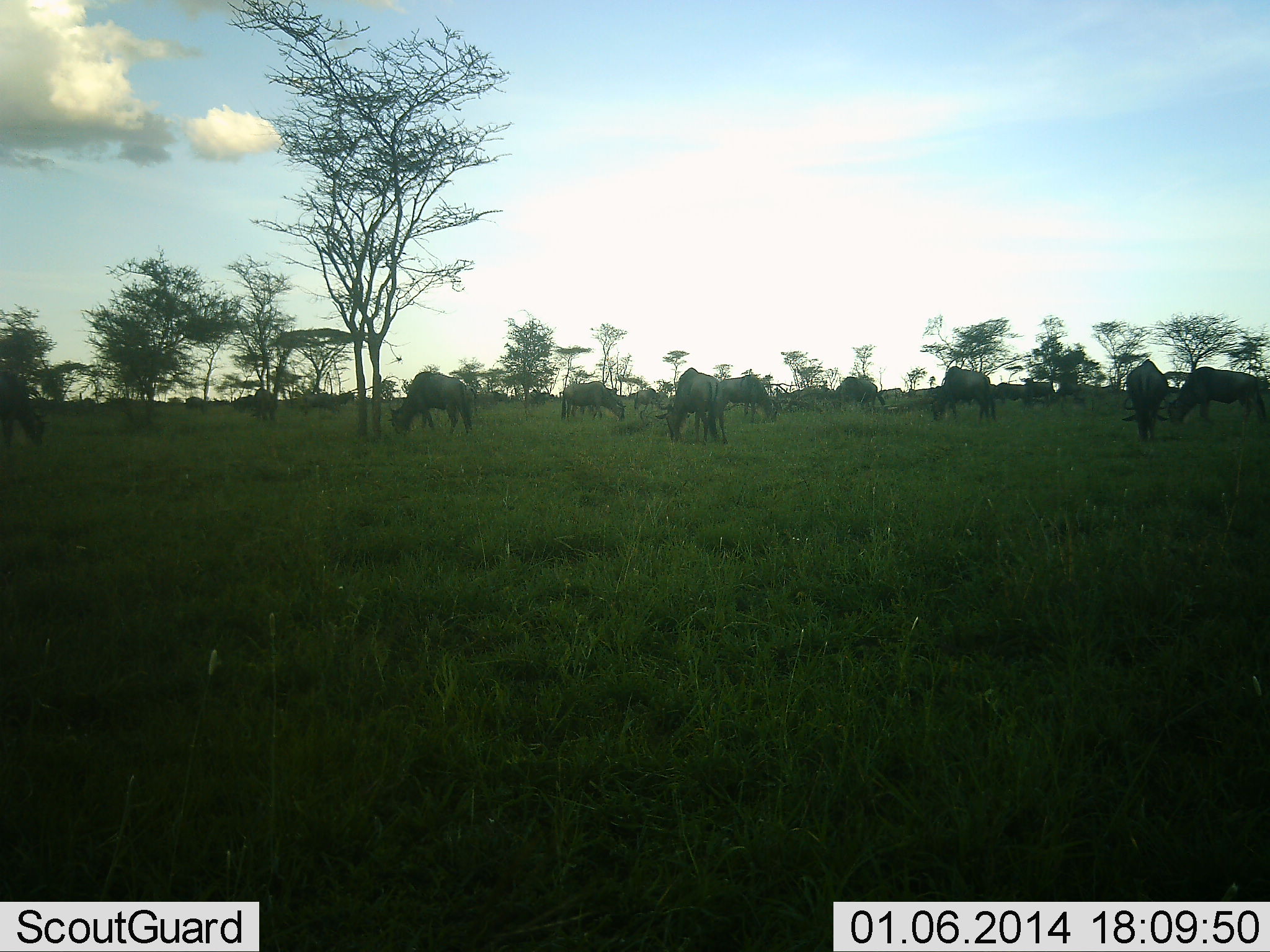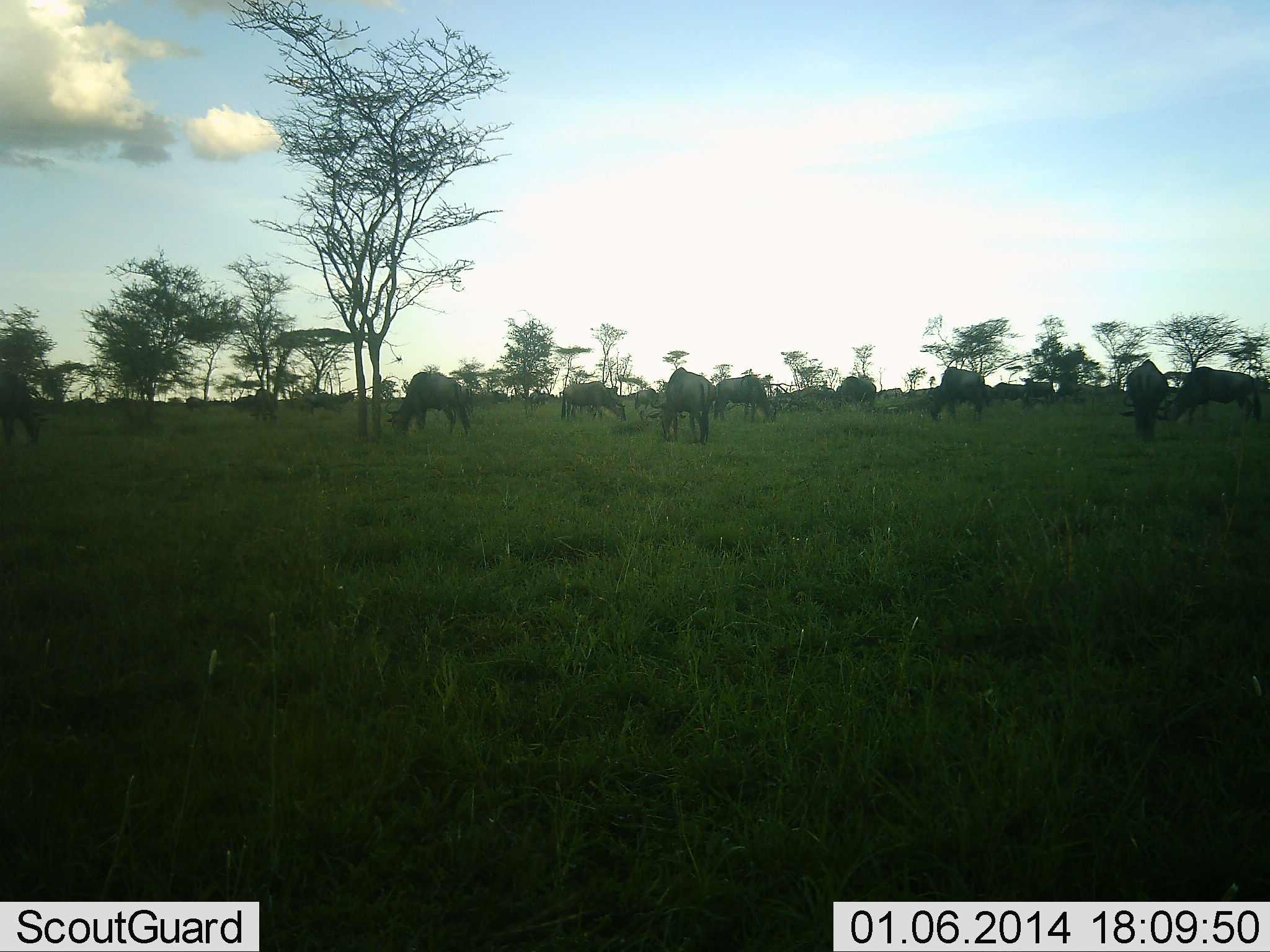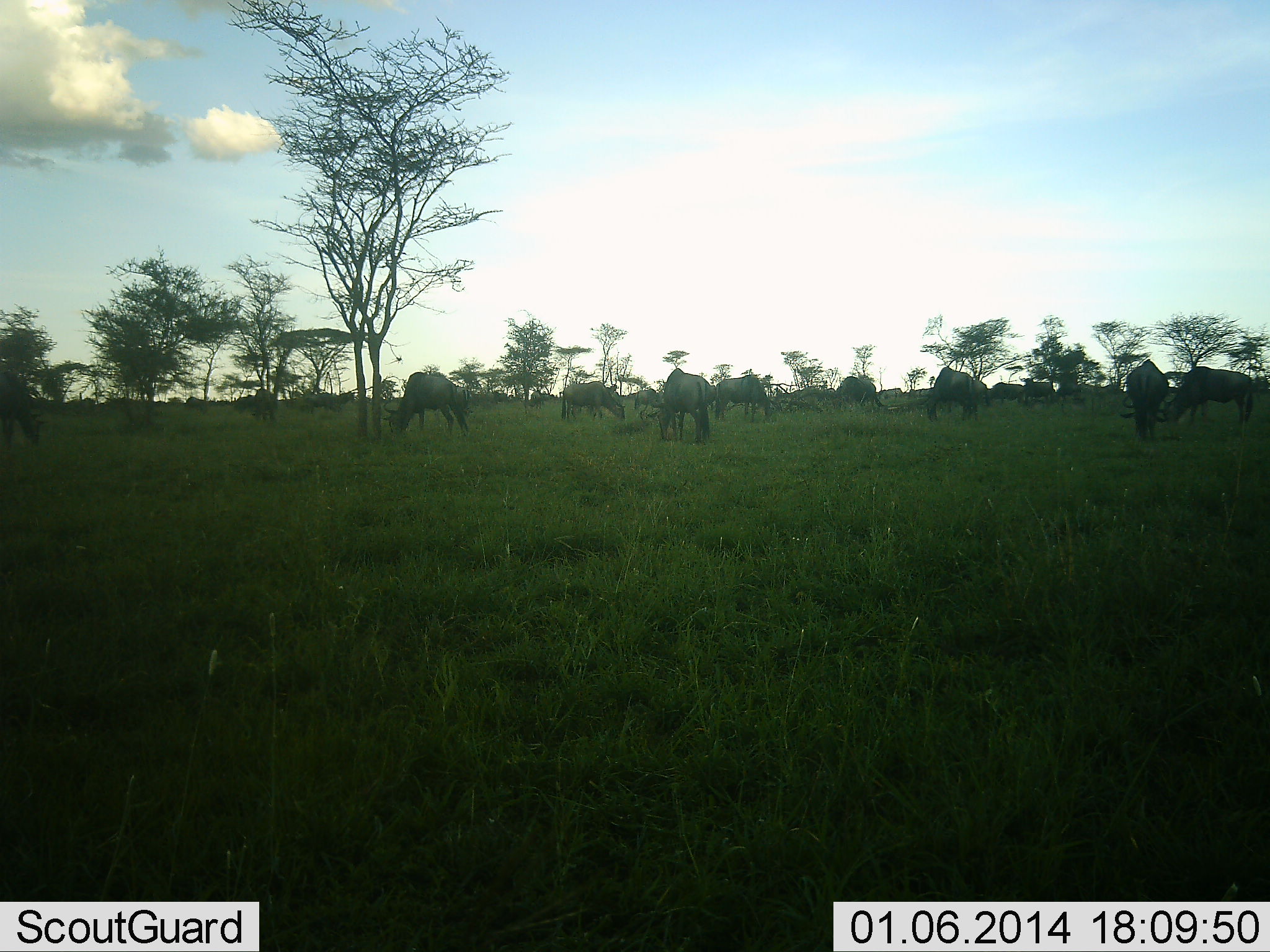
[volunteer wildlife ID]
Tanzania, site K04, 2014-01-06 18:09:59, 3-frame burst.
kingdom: Animalia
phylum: Chordata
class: Mammalia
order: Artiodactyla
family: Bovidae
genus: Connochaetes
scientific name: Connochaetes taurinus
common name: blue wildebeest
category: wildebeest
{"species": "wildebeest (blue wildebeest) (Connochaetes taurinus)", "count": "11-50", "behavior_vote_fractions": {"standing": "20%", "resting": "0%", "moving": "0%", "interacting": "0%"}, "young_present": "0%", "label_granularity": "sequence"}